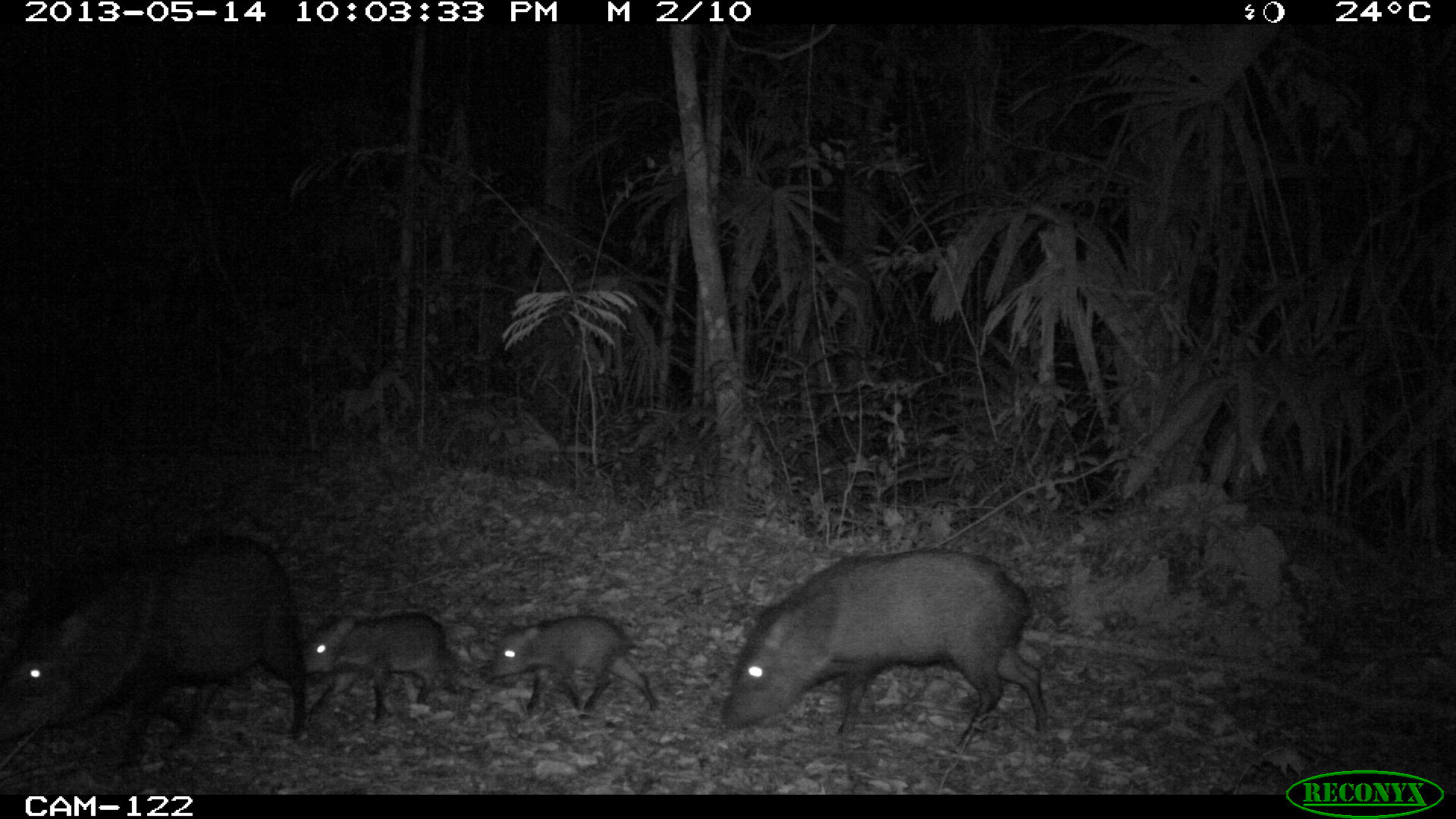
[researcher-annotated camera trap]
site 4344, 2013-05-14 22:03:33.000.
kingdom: Animalia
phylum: Chordata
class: Mammalia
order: Artiodactyla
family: Tayassuidae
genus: Pecari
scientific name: Pecari tajacu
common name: collared peccary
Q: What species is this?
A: Pecari tajacu (collared peccary).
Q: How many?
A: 9.